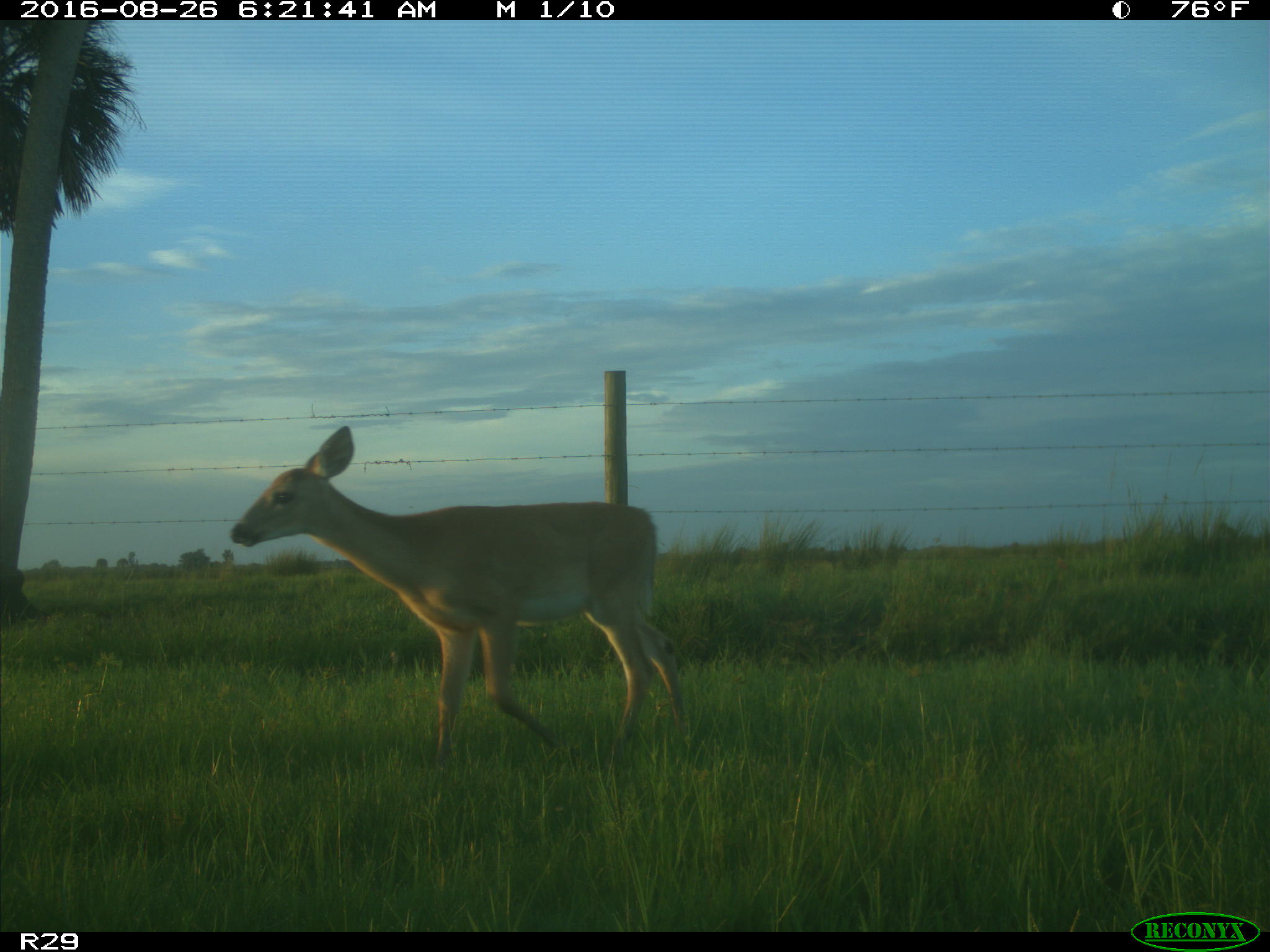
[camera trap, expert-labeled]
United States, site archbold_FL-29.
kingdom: Animalia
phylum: Chordata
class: Mammalia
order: Artiodactyla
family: Cervidae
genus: Odocoileus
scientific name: Odocoileus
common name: deer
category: unidentified deer